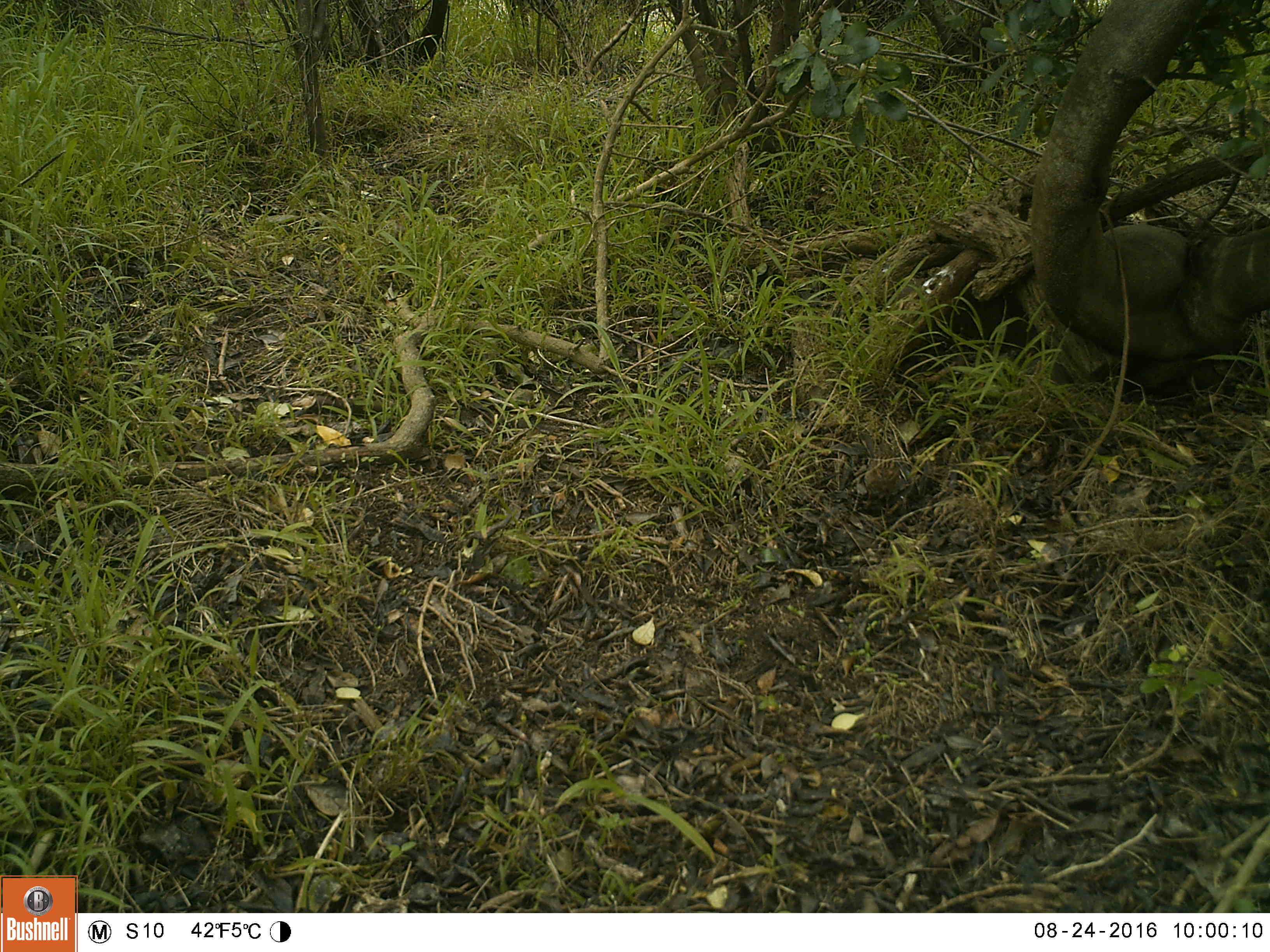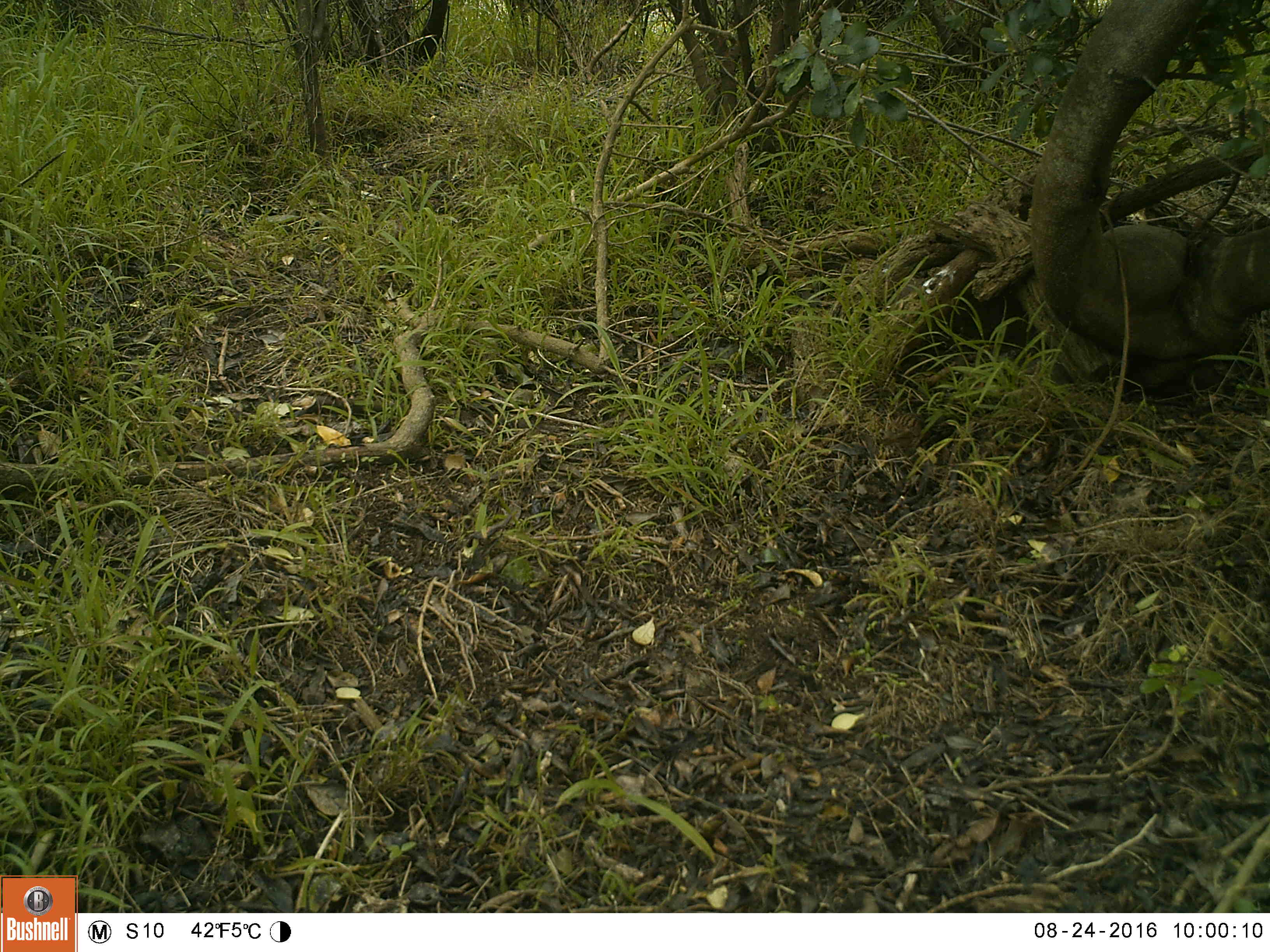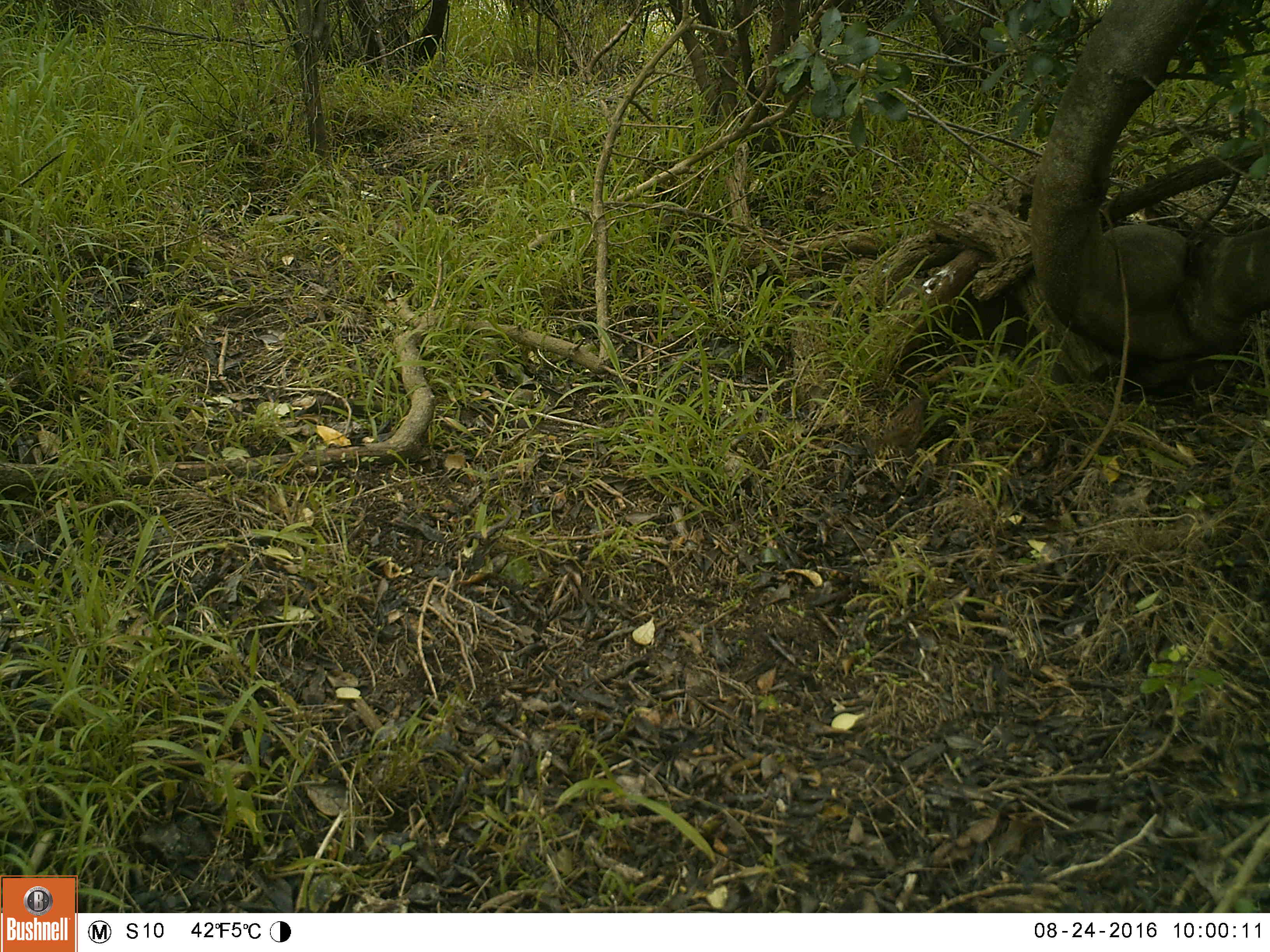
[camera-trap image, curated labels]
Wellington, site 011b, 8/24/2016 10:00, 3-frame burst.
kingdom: Animalia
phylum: Chordata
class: Aves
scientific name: Aves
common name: bird